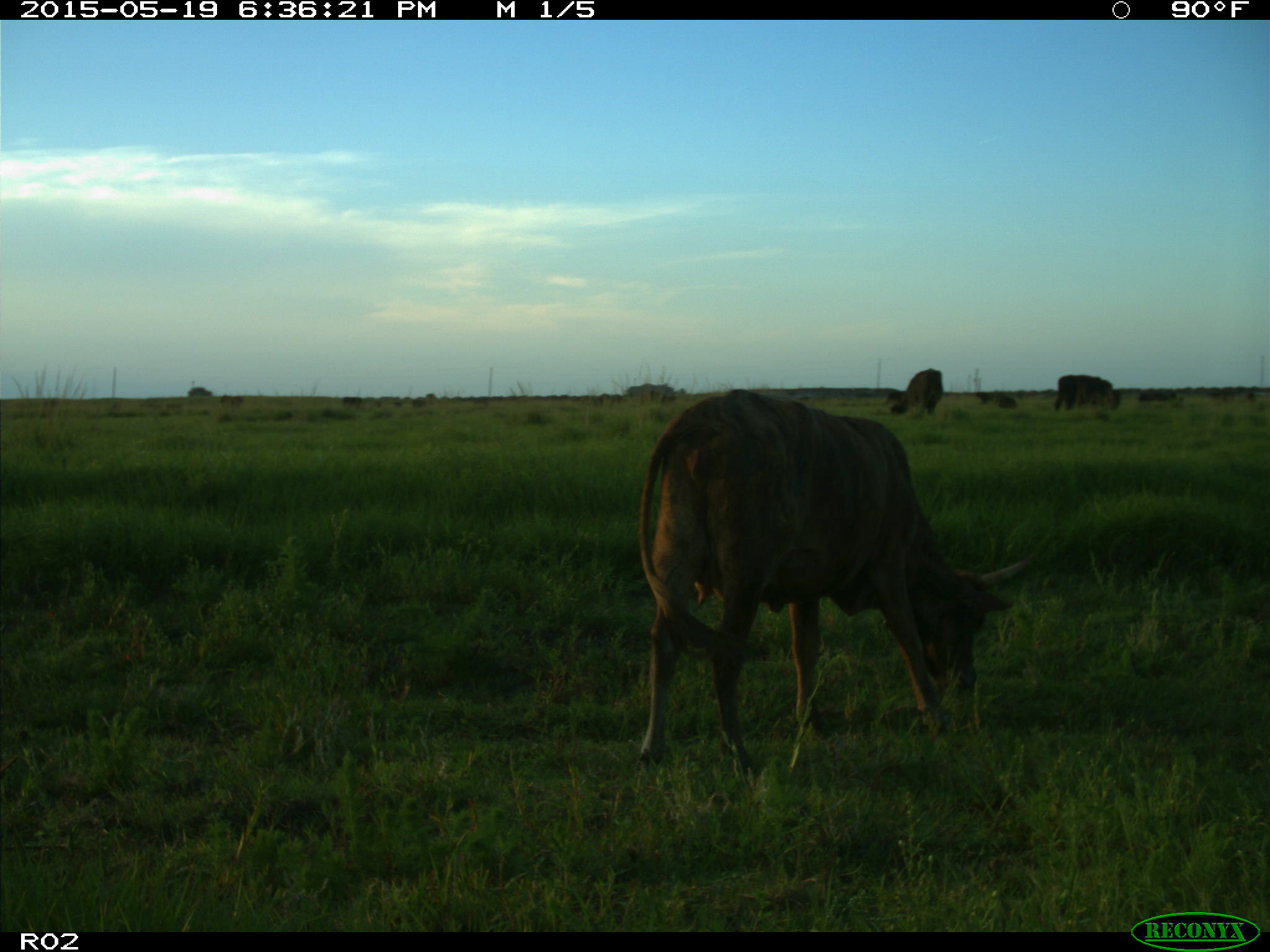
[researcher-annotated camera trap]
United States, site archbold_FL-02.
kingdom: Animalia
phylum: Chordata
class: Mammalia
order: Artiodactyla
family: Bovidae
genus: Bos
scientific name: Bos taurus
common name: domestic cow